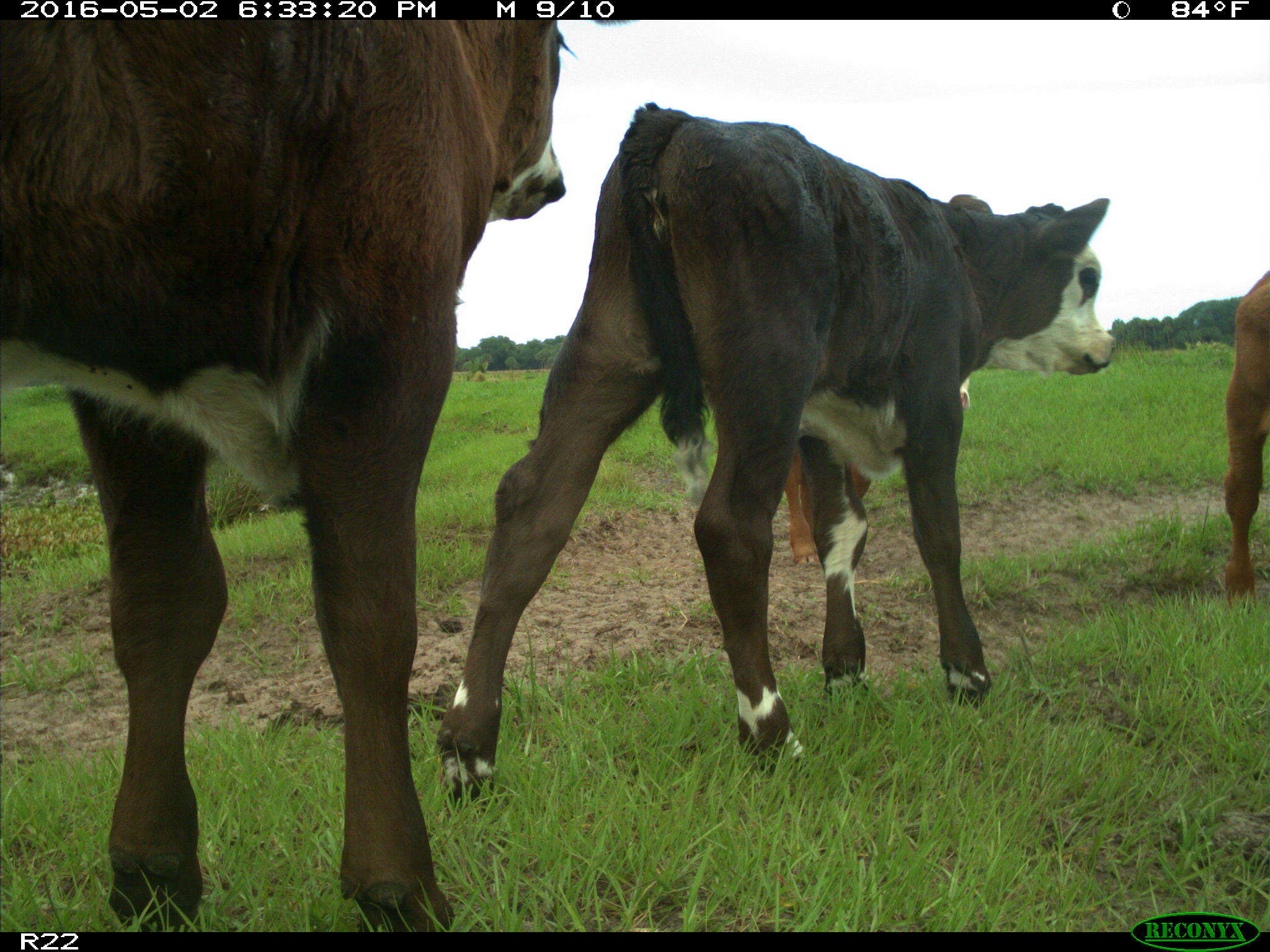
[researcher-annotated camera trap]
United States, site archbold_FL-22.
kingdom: Animalia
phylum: Chordata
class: Mammalia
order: Artiodactyla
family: Bovidae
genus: Bos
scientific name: Bos taurus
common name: domestic cow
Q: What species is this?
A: Bos taurus (domestic cow).